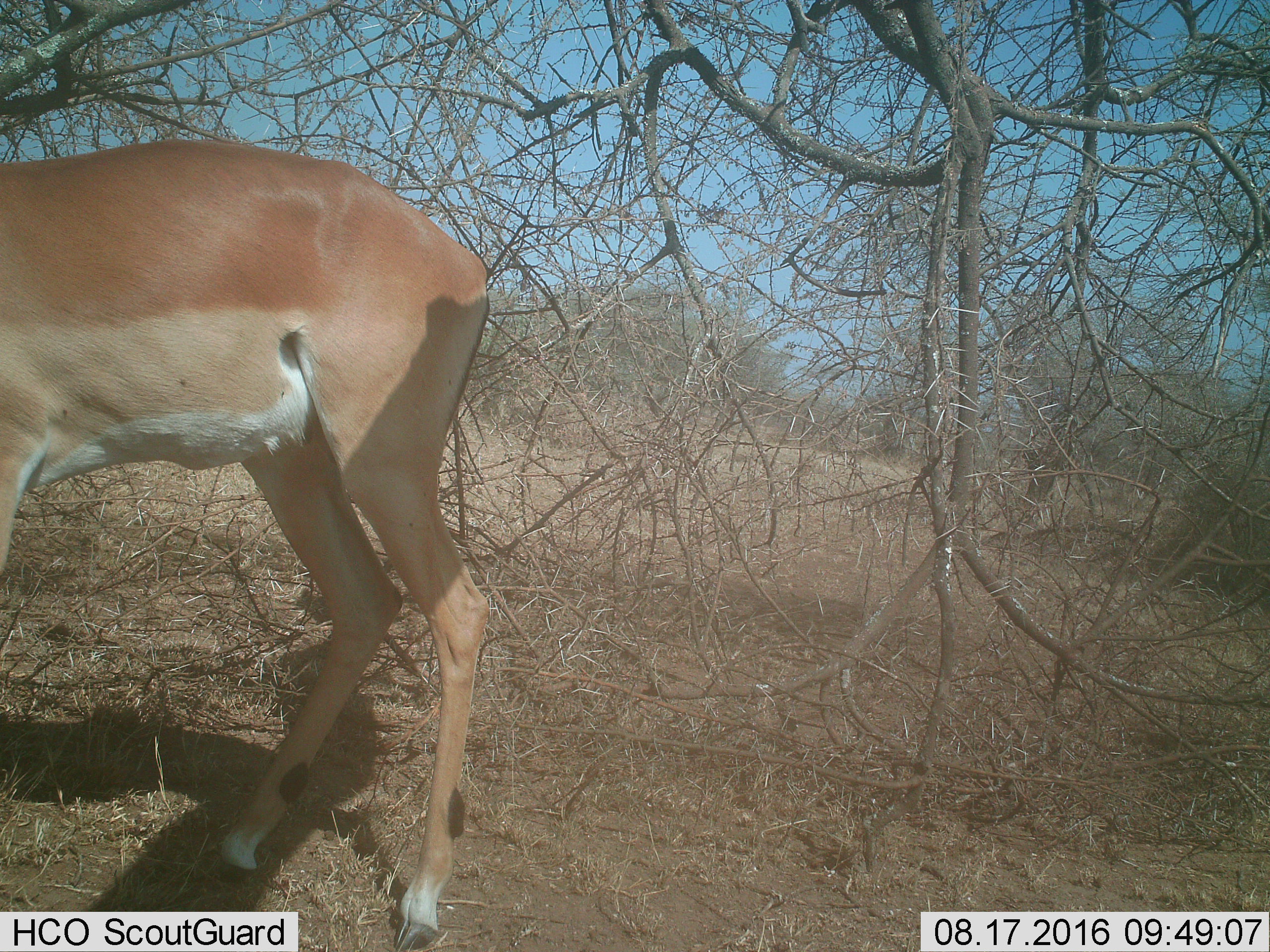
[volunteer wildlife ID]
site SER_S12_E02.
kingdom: Animalia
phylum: Chordata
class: Mammalia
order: Artiodactyla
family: Bovidae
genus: Aepyceros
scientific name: Aepyceros melampus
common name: impala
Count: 1.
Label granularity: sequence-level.